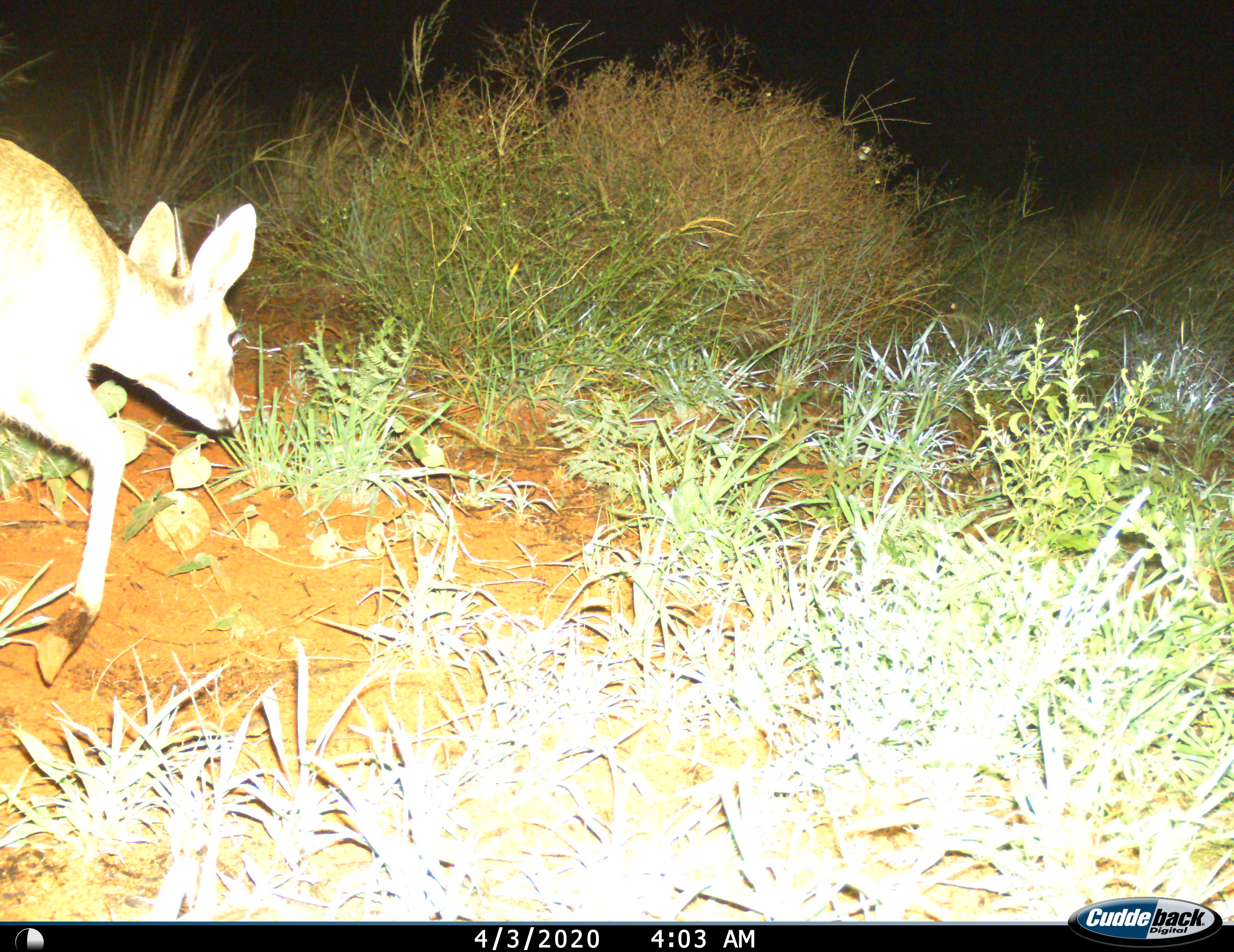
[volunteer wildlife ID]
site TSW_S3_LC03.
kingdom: Animalia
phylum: Chordata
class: Mammalia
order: Artiodactyla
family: Bovidae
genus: Sylvicapra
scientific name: Sylvicapra grimmia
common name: common duiker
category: duikercommongrey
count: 1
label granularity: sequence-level